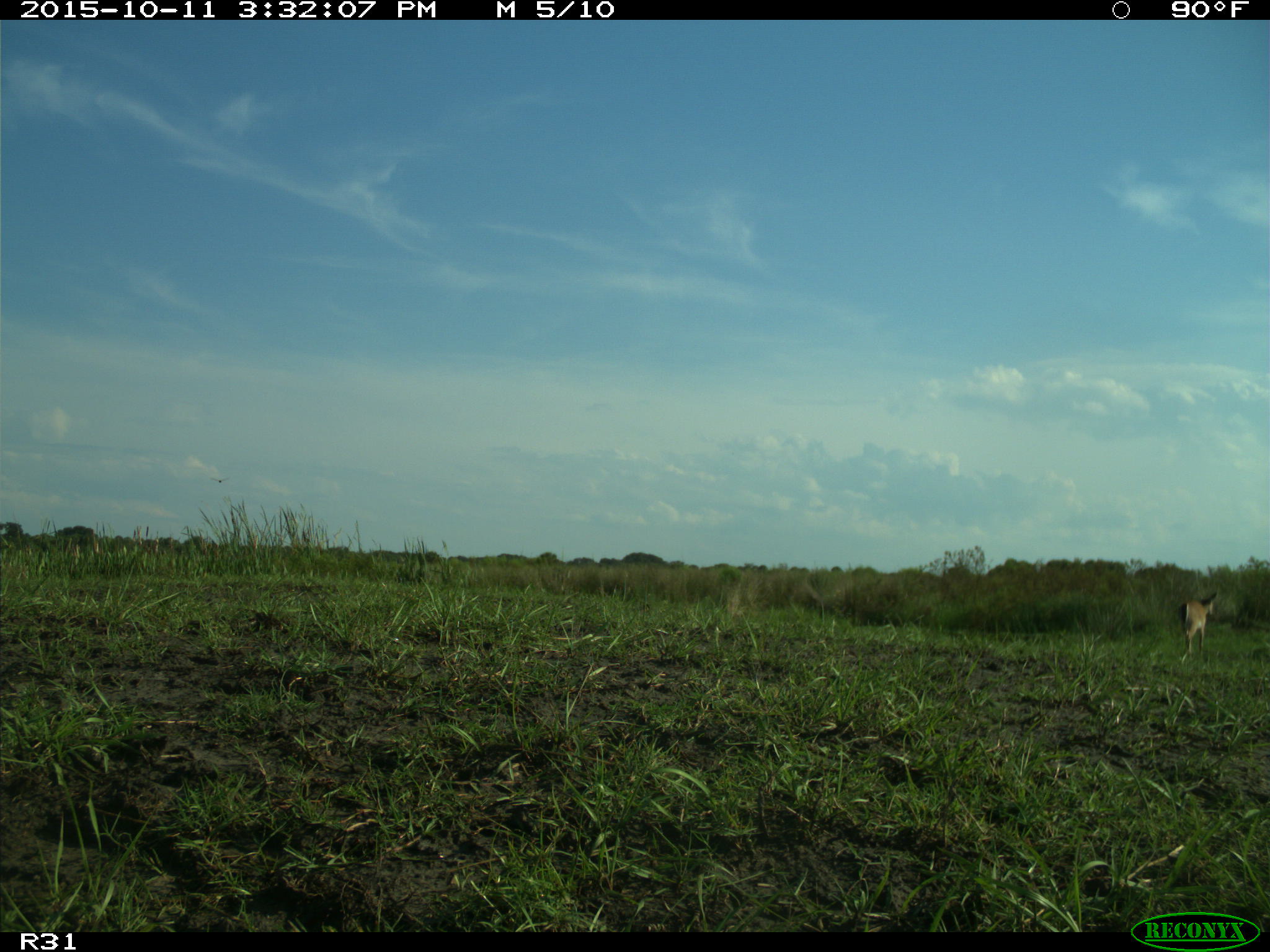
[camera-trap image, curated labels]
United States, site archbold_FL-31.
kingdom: Animalia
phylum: Chordata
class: Mammalia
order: Artiodactyla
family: Cervidae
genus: Odocoileus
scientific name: Odocoileus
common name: deer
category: unidentified deer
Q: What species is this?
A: Unidentified deer (deer) (Odocoileus).